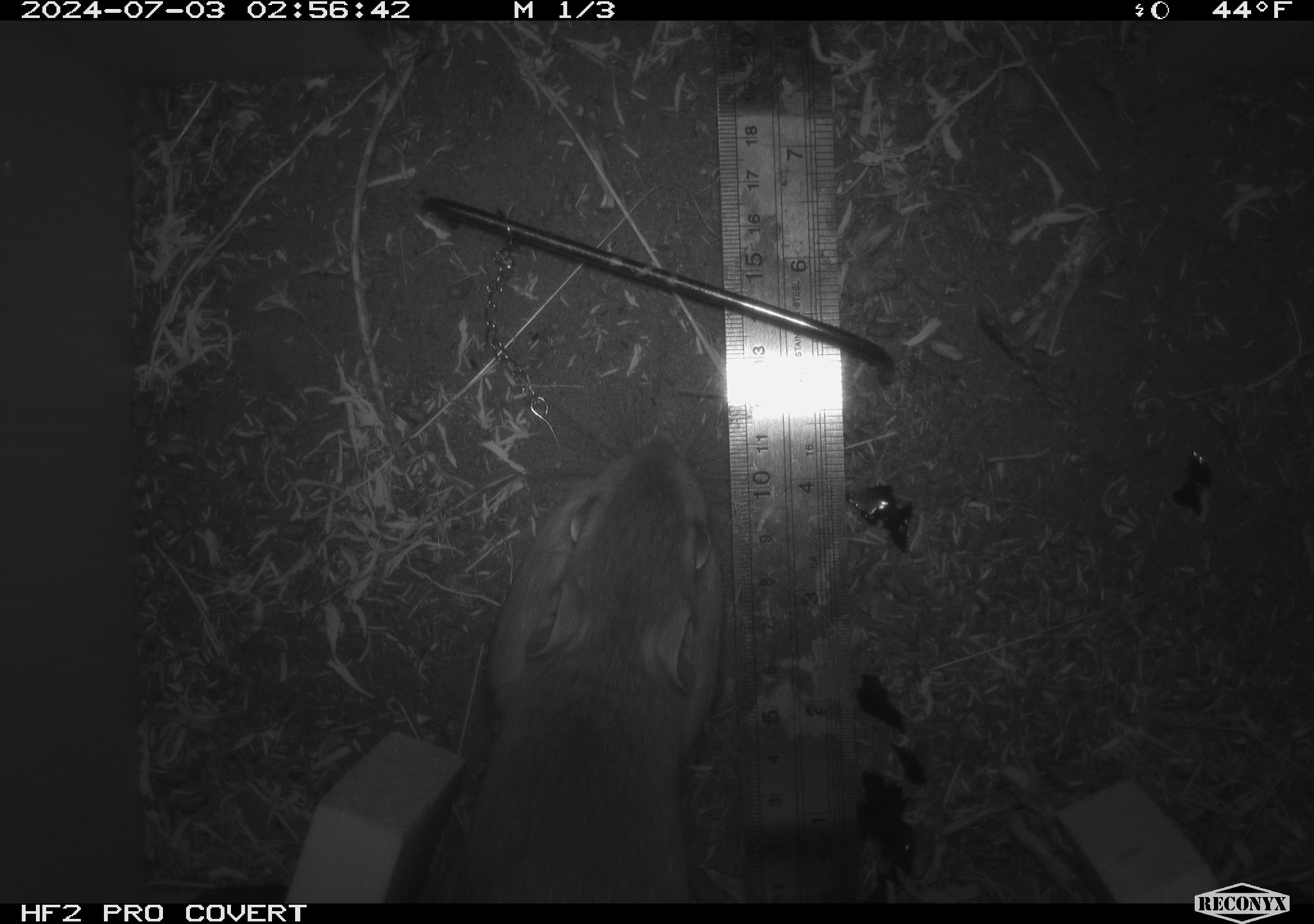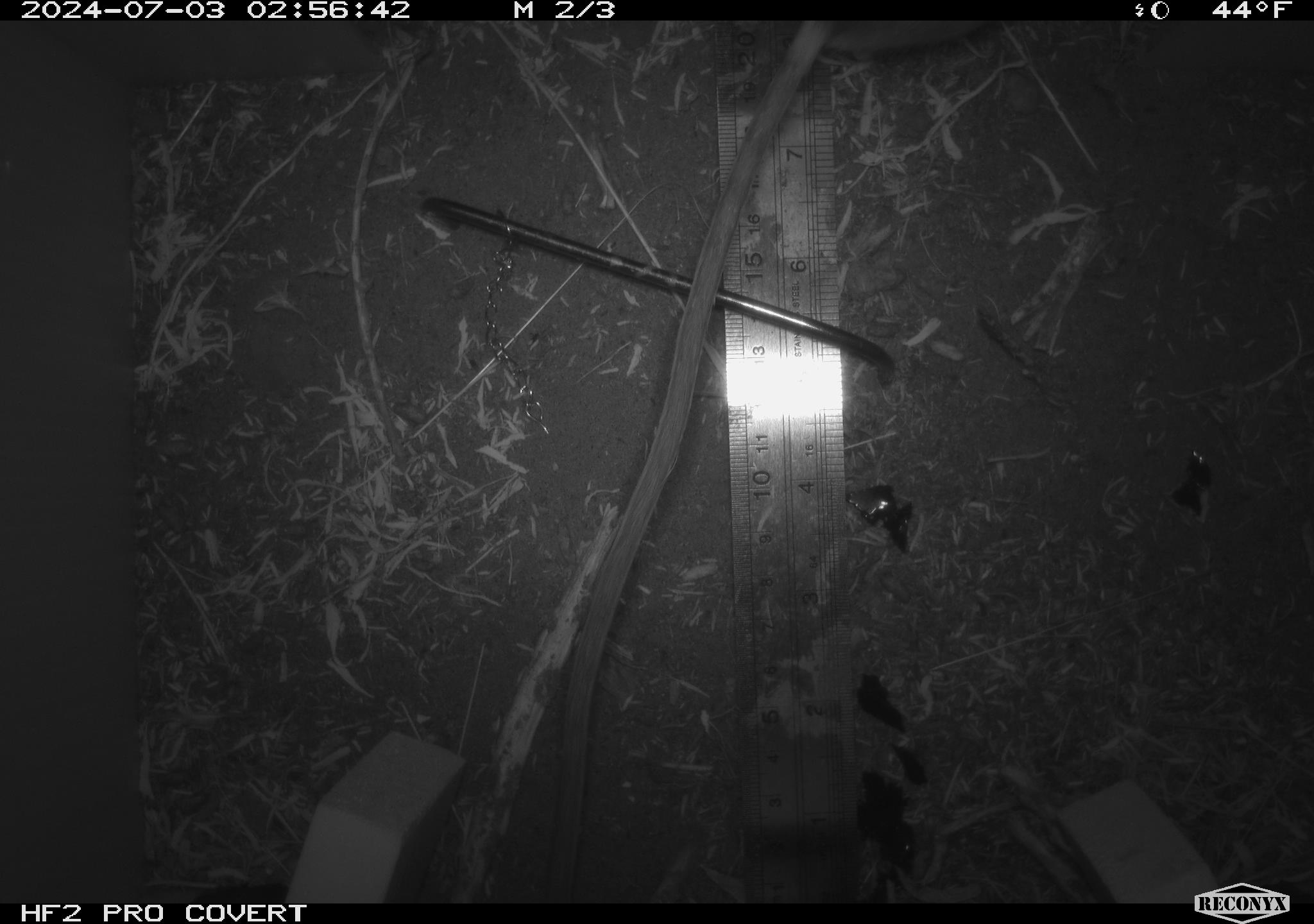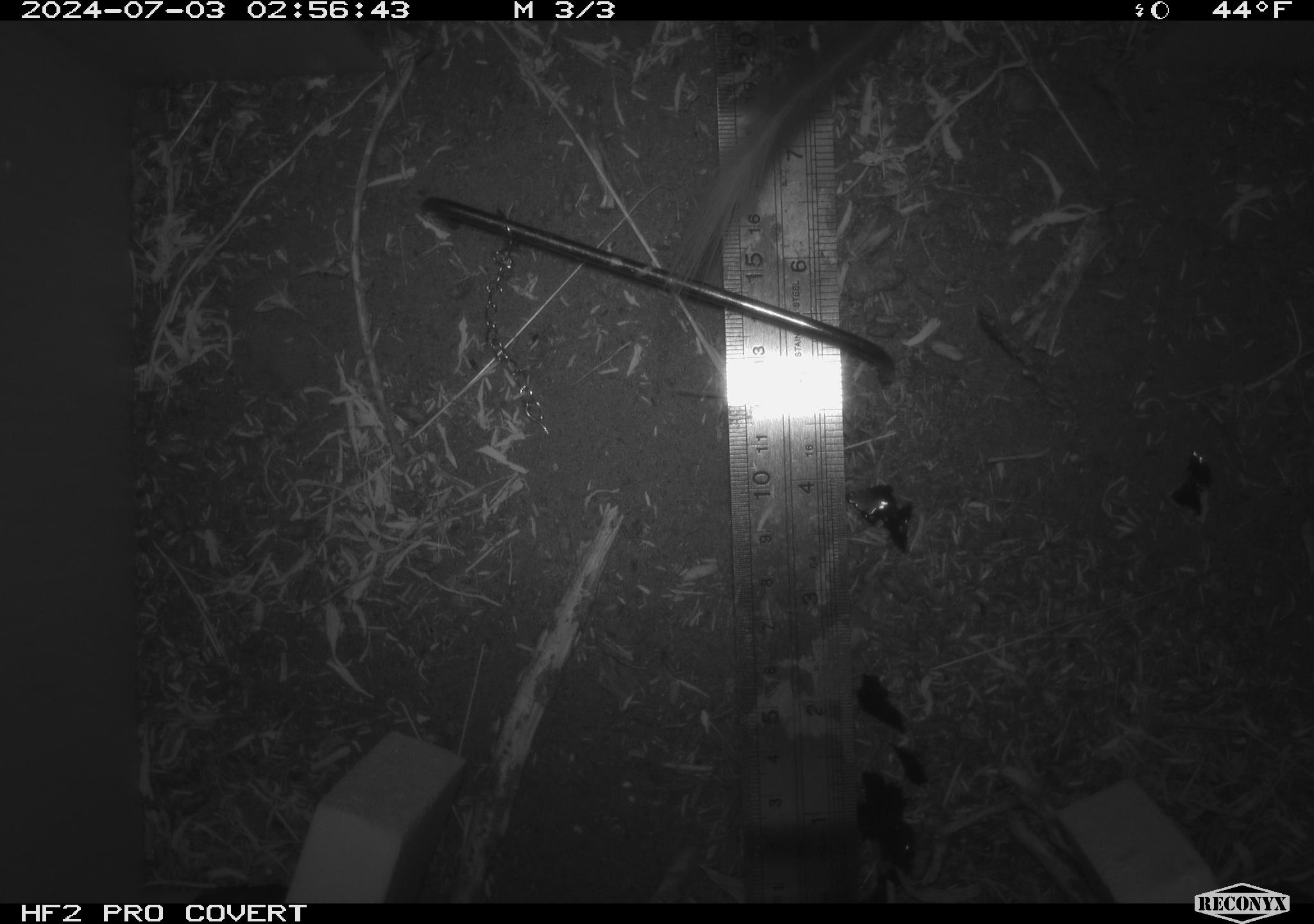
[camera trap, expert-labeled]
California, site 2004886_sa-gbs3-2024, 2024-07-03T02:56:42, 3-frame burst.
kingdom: Animalia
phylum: Chordata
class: Mammalia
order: Rodentia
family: Cricetidae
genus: Neotoma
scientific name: Neotoma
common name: pack rat or woodrat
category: neotoma species